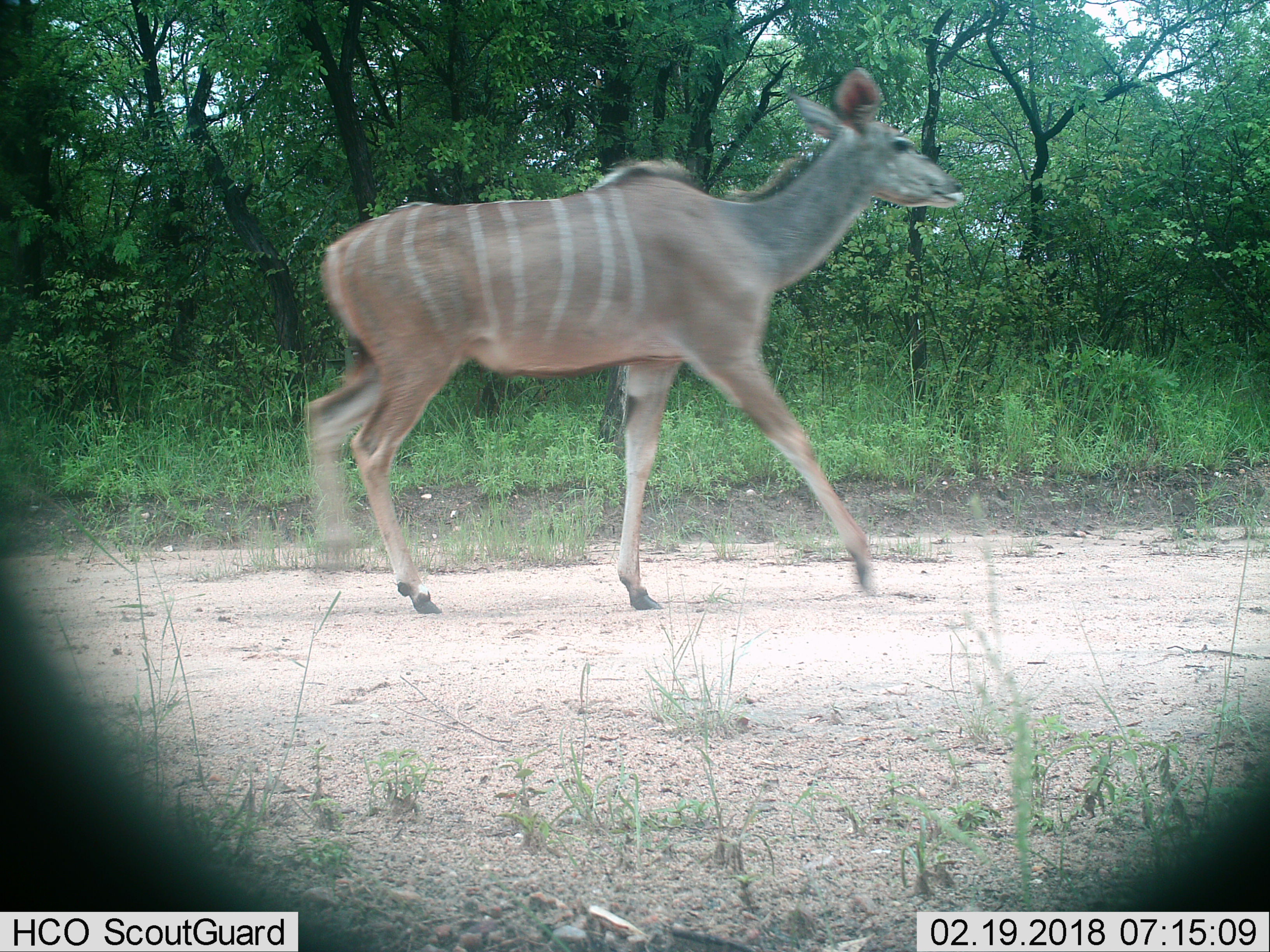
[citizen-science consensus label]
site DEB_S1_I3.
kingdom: Animalia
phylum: Chordata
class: Mammalia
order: Artiodactyla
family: Bovidae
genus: Tragelaphus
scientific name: Tragelaphus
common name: kudu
Kudu (Tragelaphus), count 1. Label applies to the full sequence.